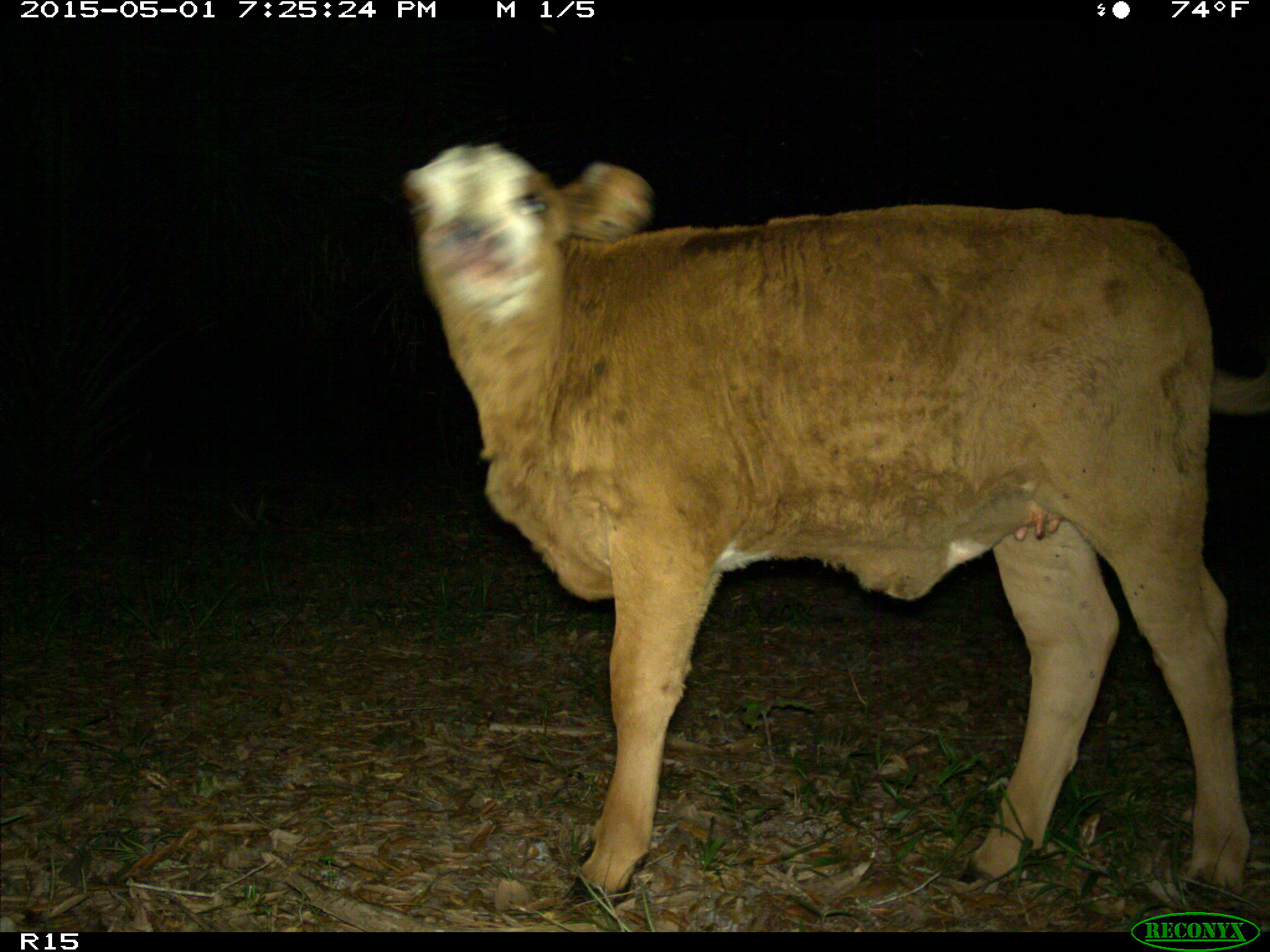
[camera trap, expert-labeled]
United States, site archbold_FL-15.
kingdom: Animalia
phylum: Chordata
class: Mammalia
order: Artiodactyla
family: Bovidae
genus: Bos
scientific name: Bos taurus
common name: domestic cow